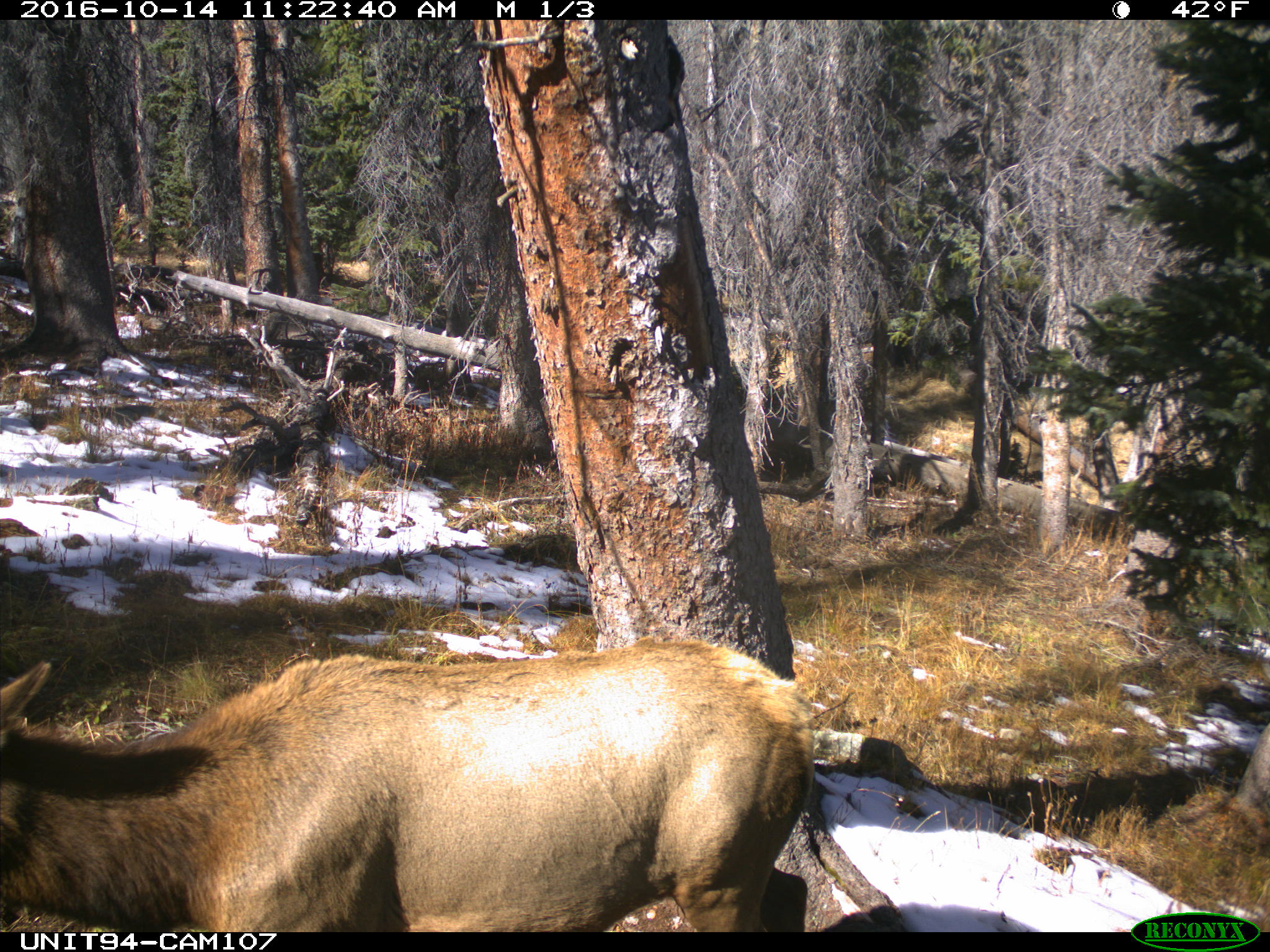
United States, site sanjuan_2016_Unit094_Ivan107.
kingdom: Animalia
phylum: Chordata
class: Mammalia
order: Artiodactyla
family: Cervidae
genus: Cervus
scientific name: Cervus elaphus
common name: red deer